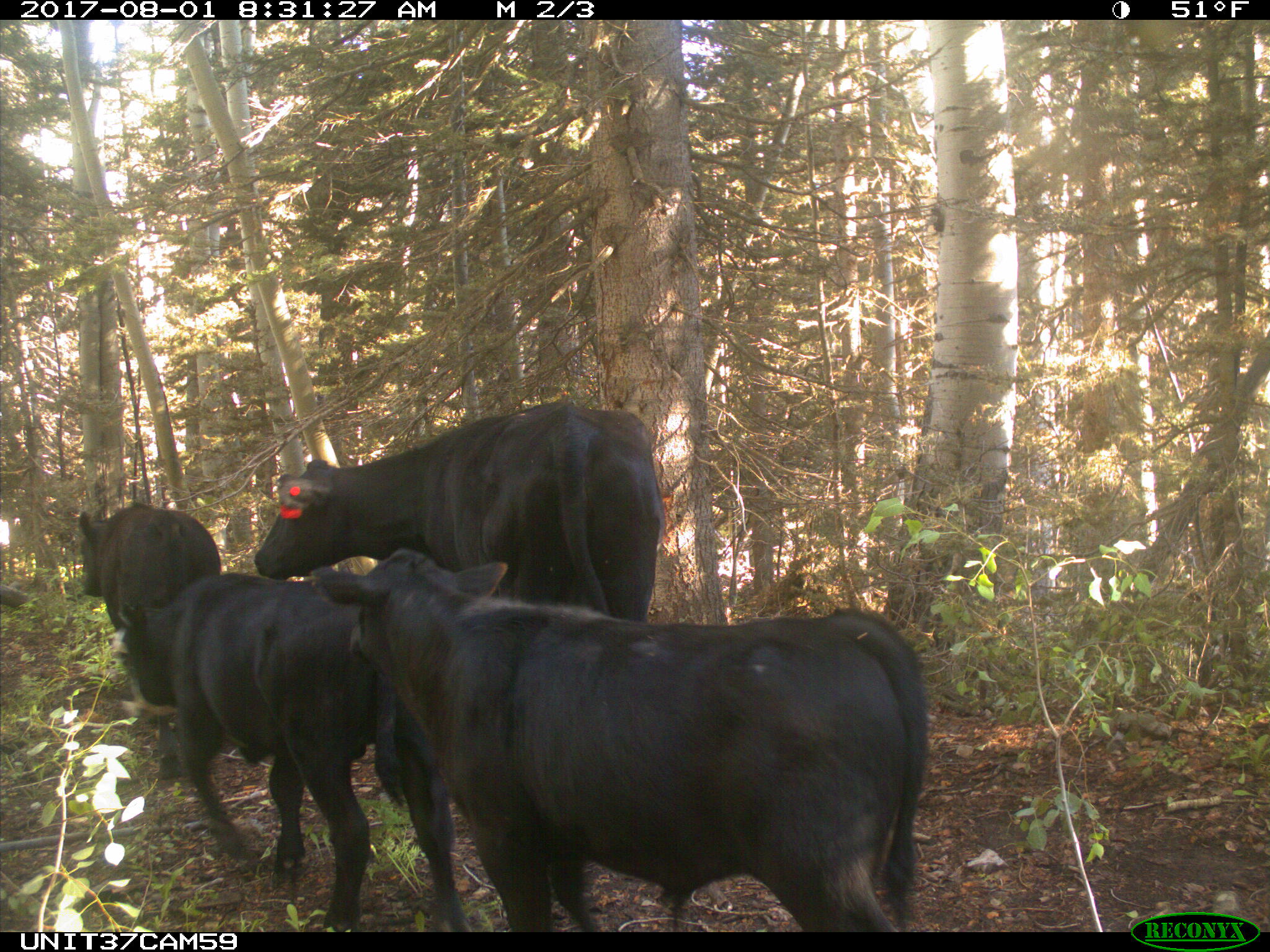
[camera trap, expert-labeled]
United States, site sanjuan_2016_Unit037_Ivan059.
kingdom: Animalia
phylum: Chordata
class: Mammalia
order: Artiodactyla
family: Bovidae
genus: Bos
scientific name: Bos taurus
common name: domestic cow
Bos taurus (domestic cow).